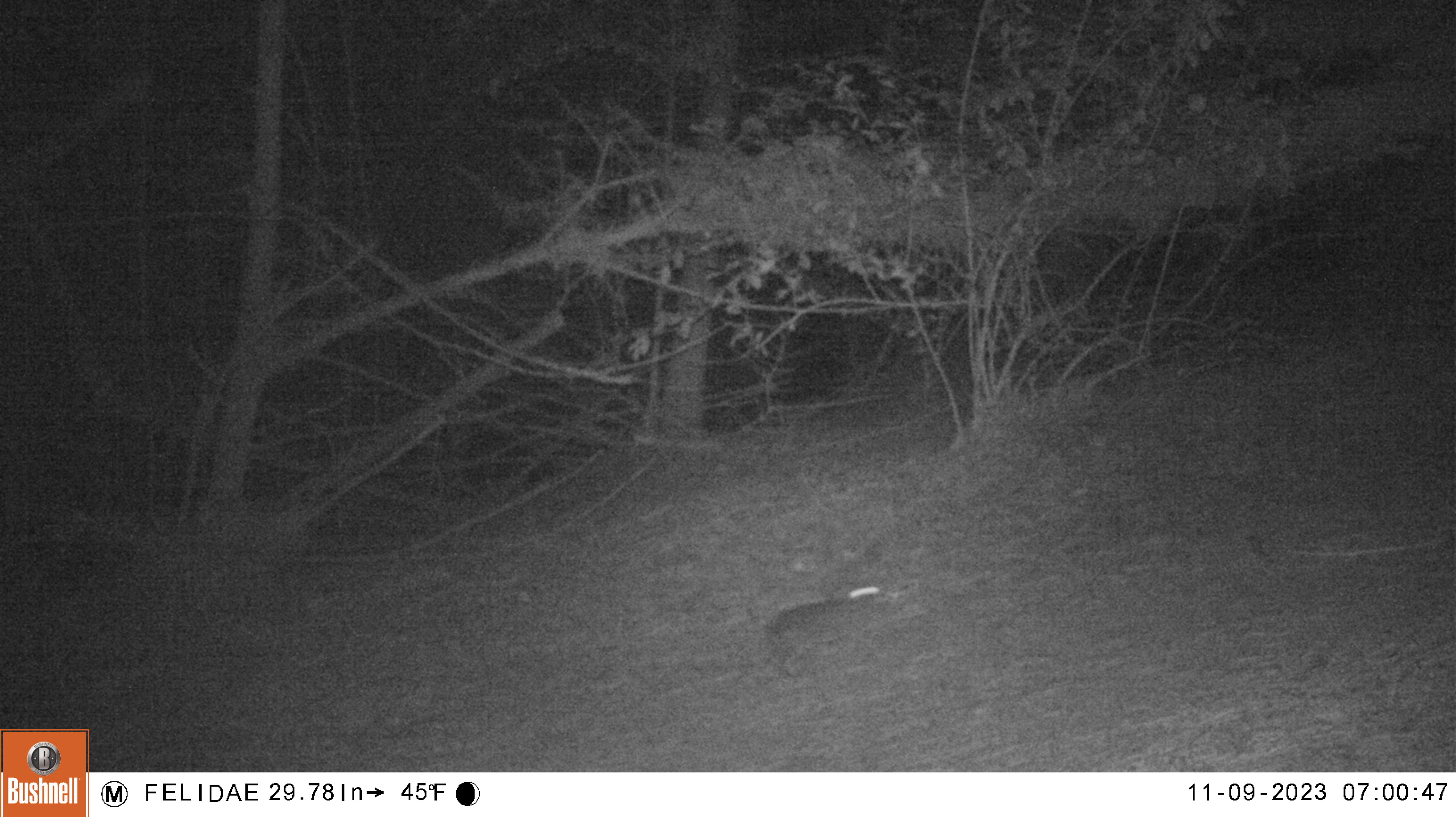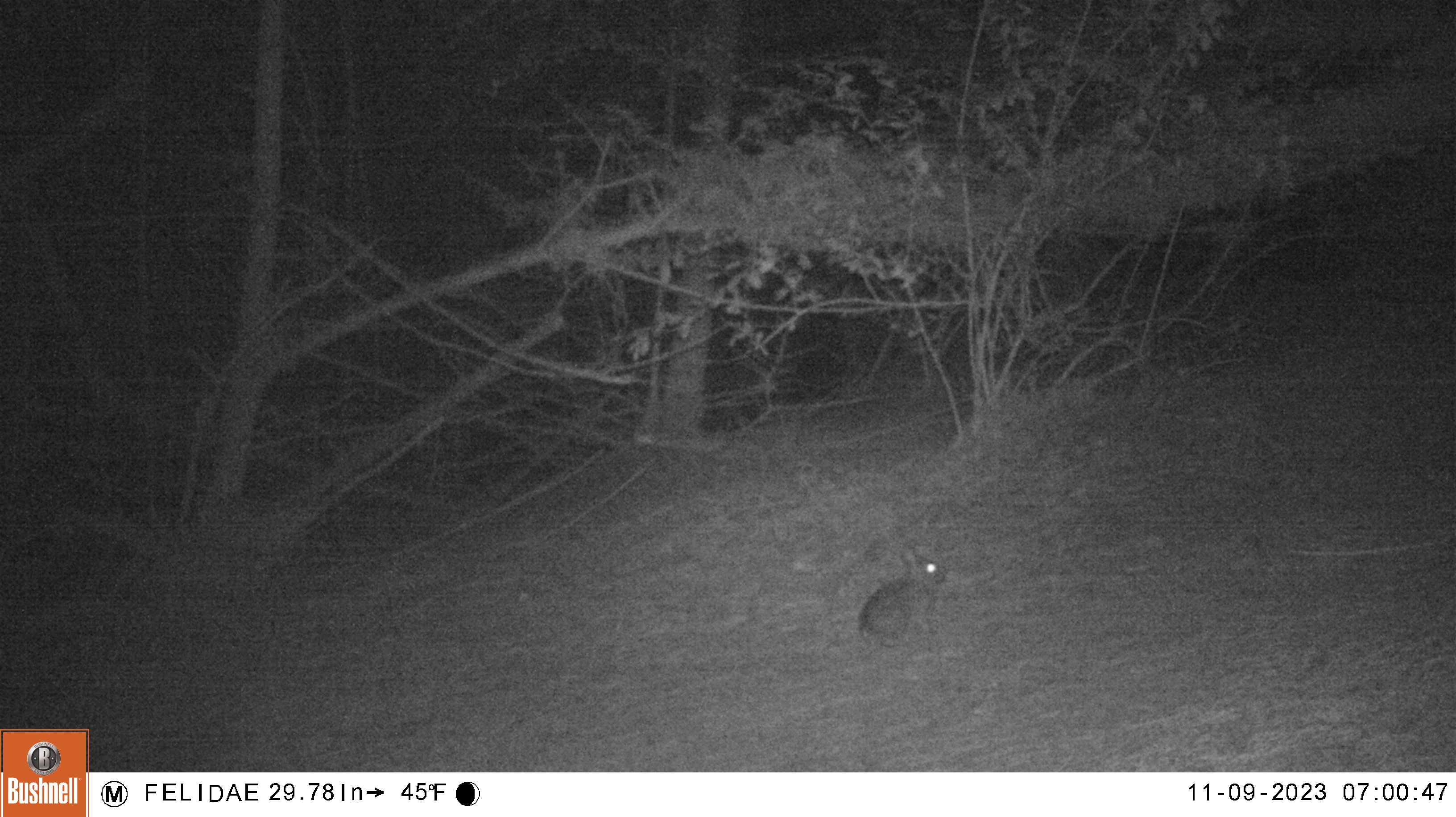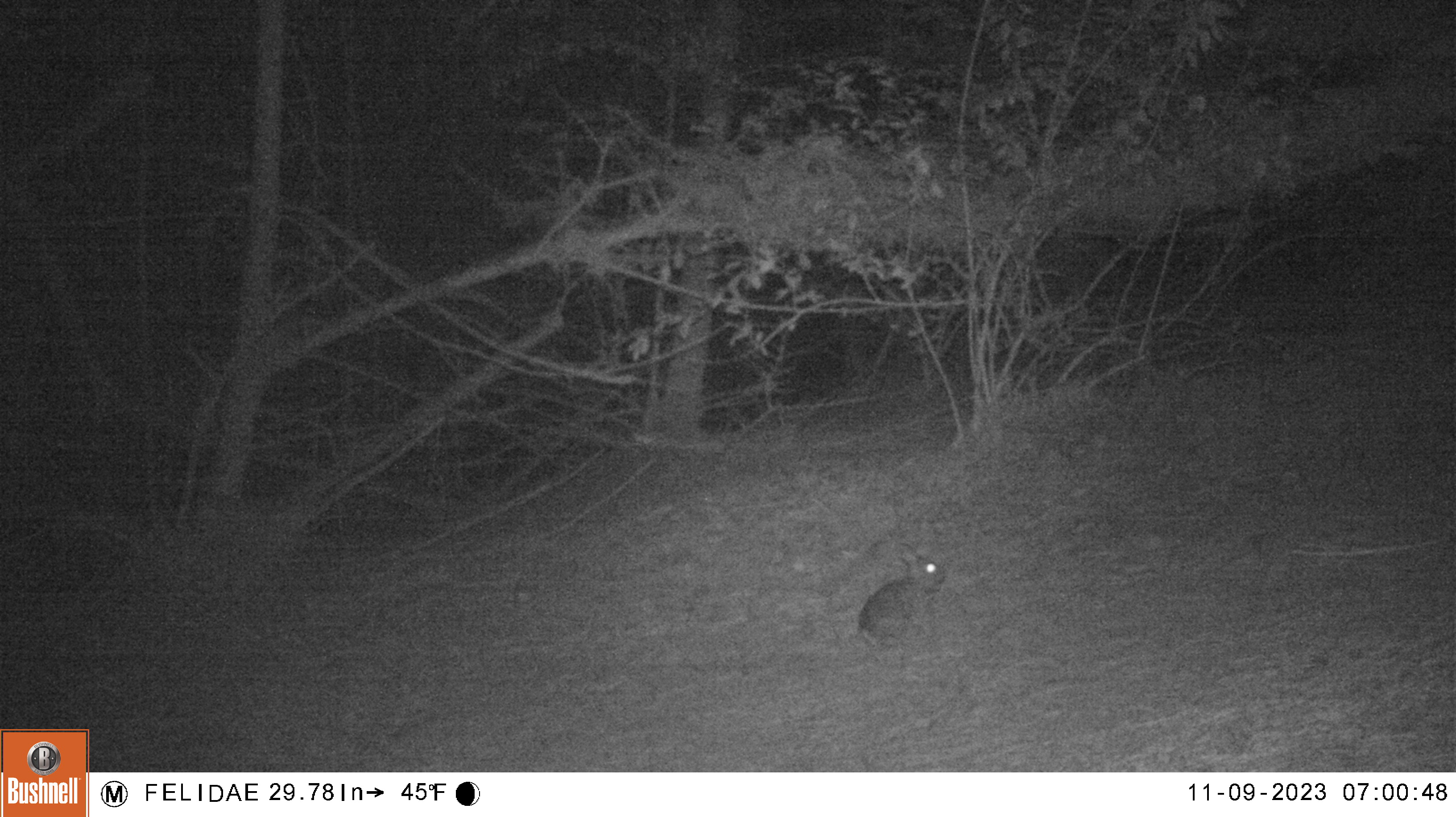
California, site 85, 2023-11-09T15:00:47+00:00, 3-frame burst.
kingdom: Animalia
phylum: Chordata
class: Mammalia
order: Lagomorpha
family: Leporidae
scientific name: Leporidae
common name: rabbit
Rabbit (Leporidae).